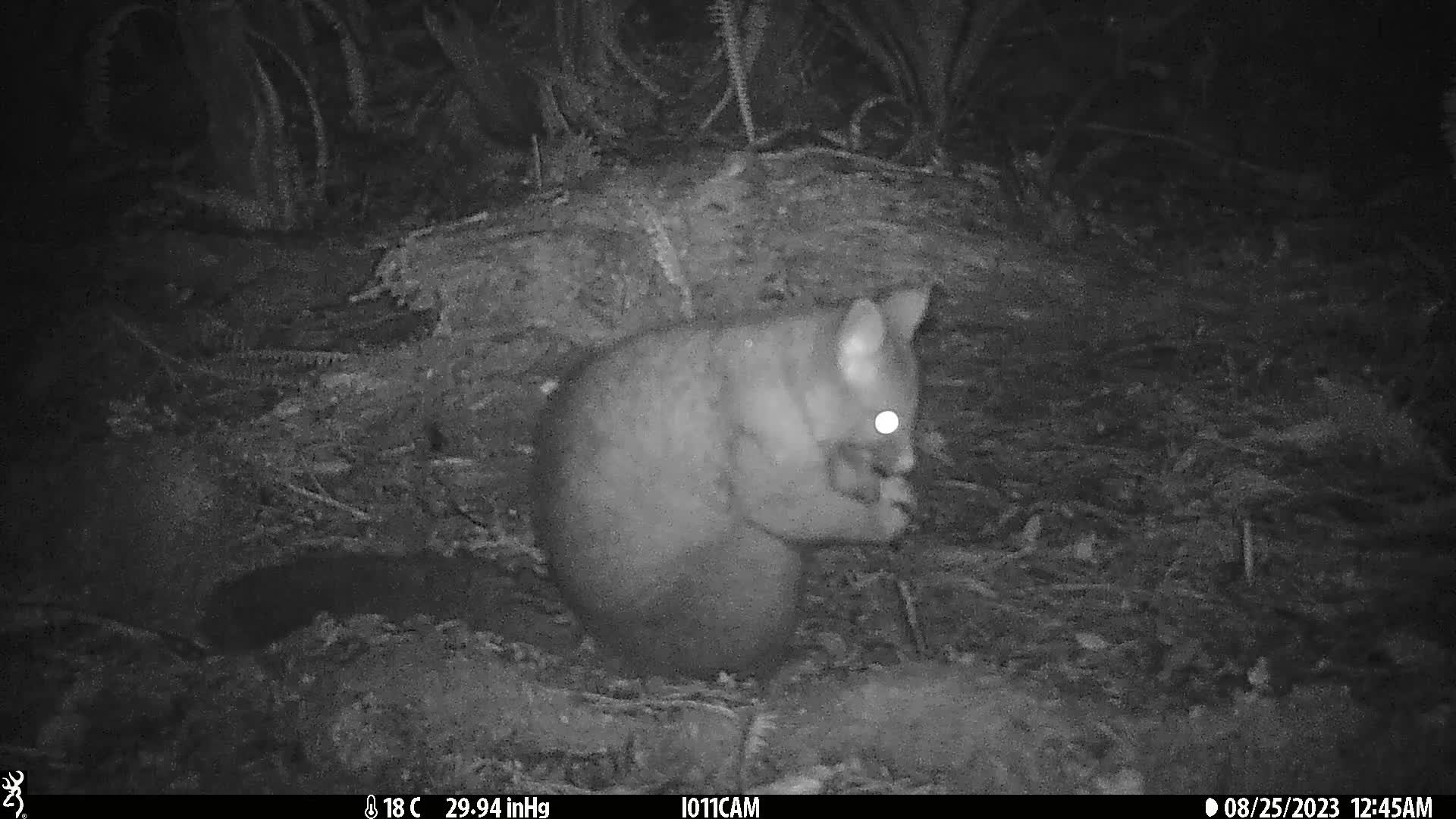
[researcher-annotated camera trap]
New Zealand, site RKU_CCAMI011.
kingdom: Animalia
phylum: Chordata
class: Mammalia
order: Diprotodontia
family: Phalangeridae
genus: Trichosurus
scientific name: Trichosurus vulpecula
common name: common brushtail possum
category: possum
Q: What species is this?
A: Possum (common brushtail possum) (Trichosurus vulpecula).